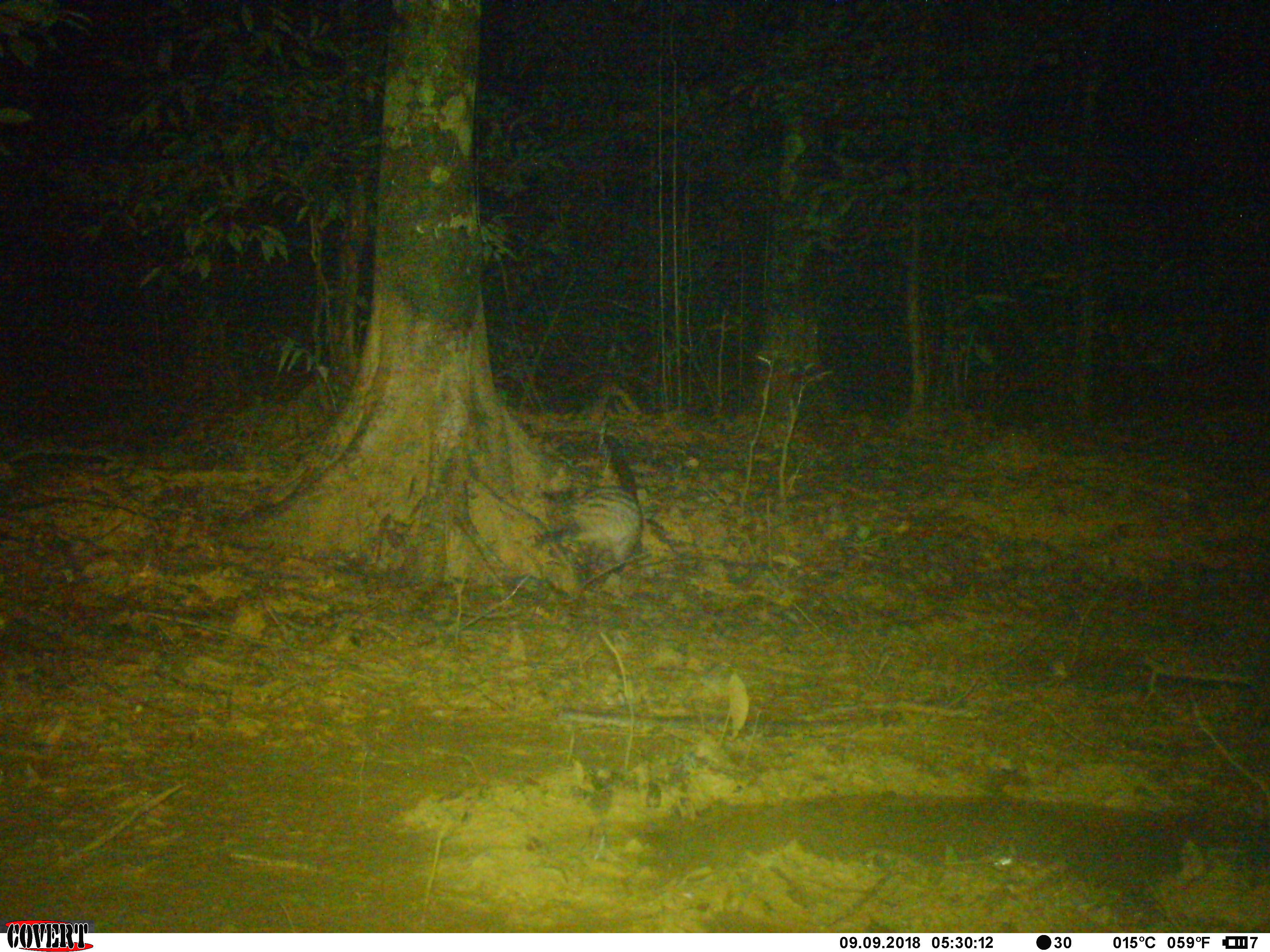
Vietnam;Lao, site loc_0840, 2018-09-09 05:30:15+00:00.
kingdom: Animalia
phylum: Chordata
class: Mammalia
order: Carnivora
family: Viverridae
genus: Paradoxurus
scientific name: Paradoxurus hermaphroditus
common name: common palm civet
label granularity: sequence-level